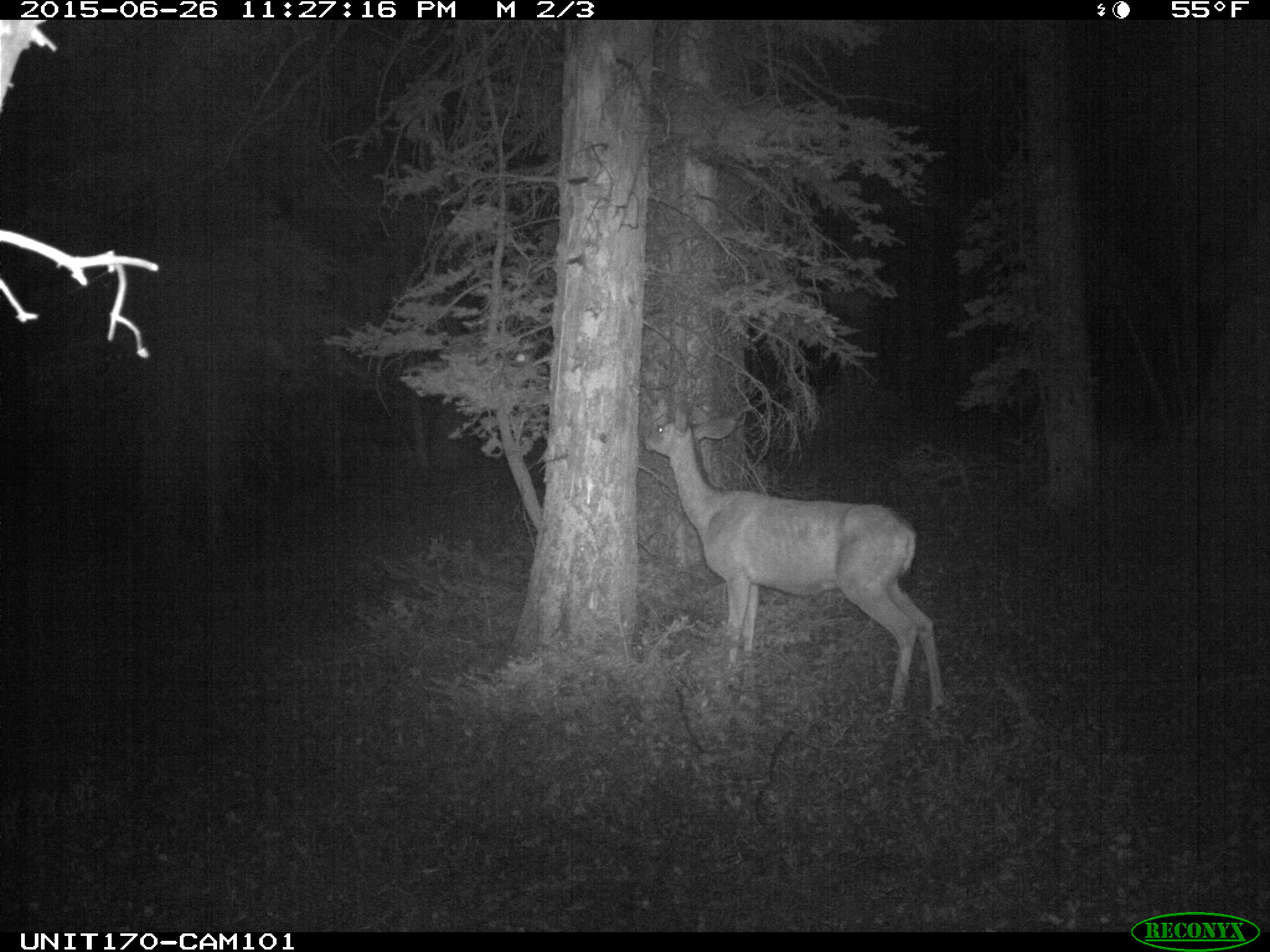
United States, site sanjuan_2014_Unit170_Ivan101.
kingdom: Animalia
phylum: Chordata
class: Mammalia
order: Artiodactyla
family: Cervidae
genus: Odocoileus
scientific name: Odocoileus hemionus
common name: mule deer